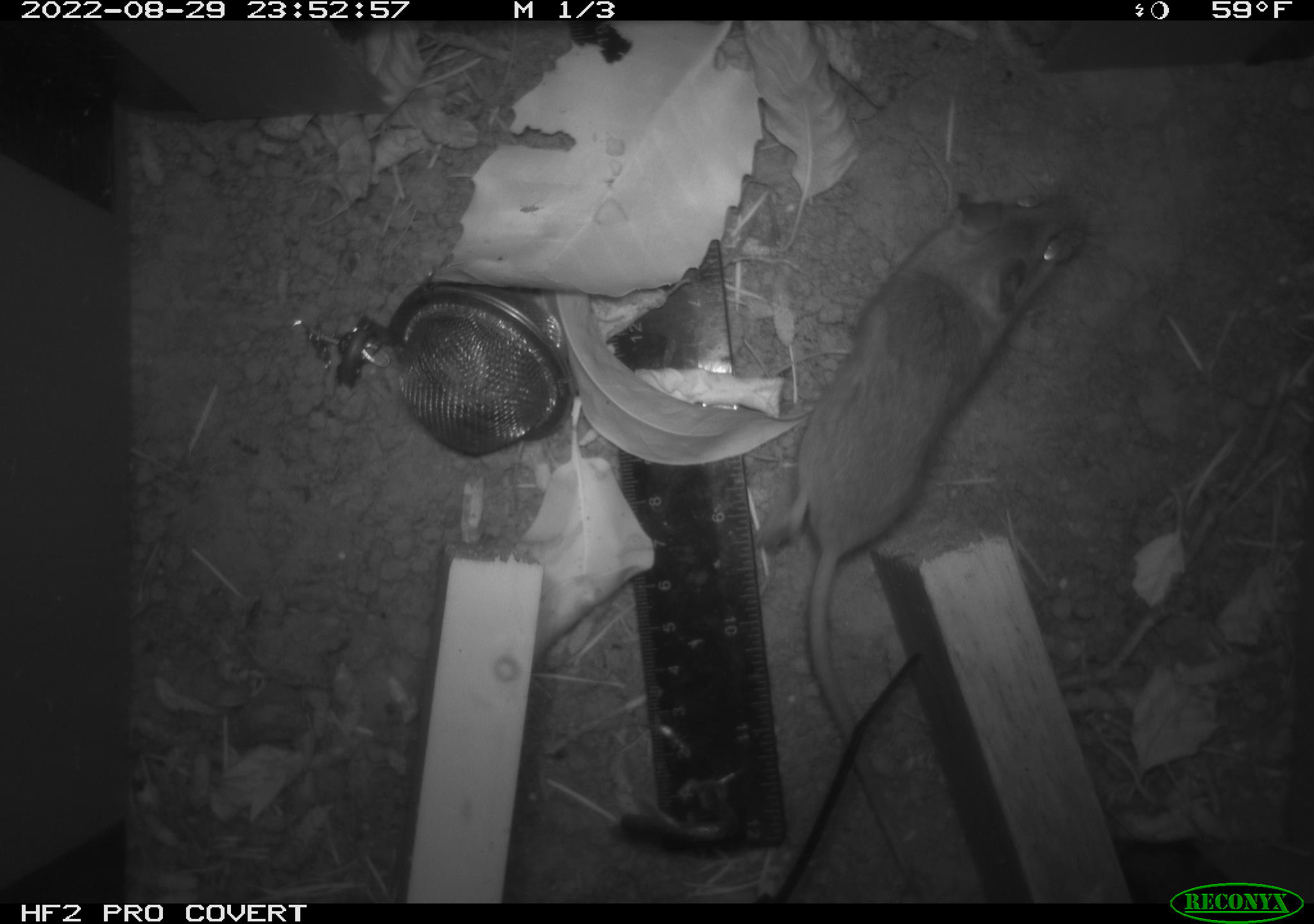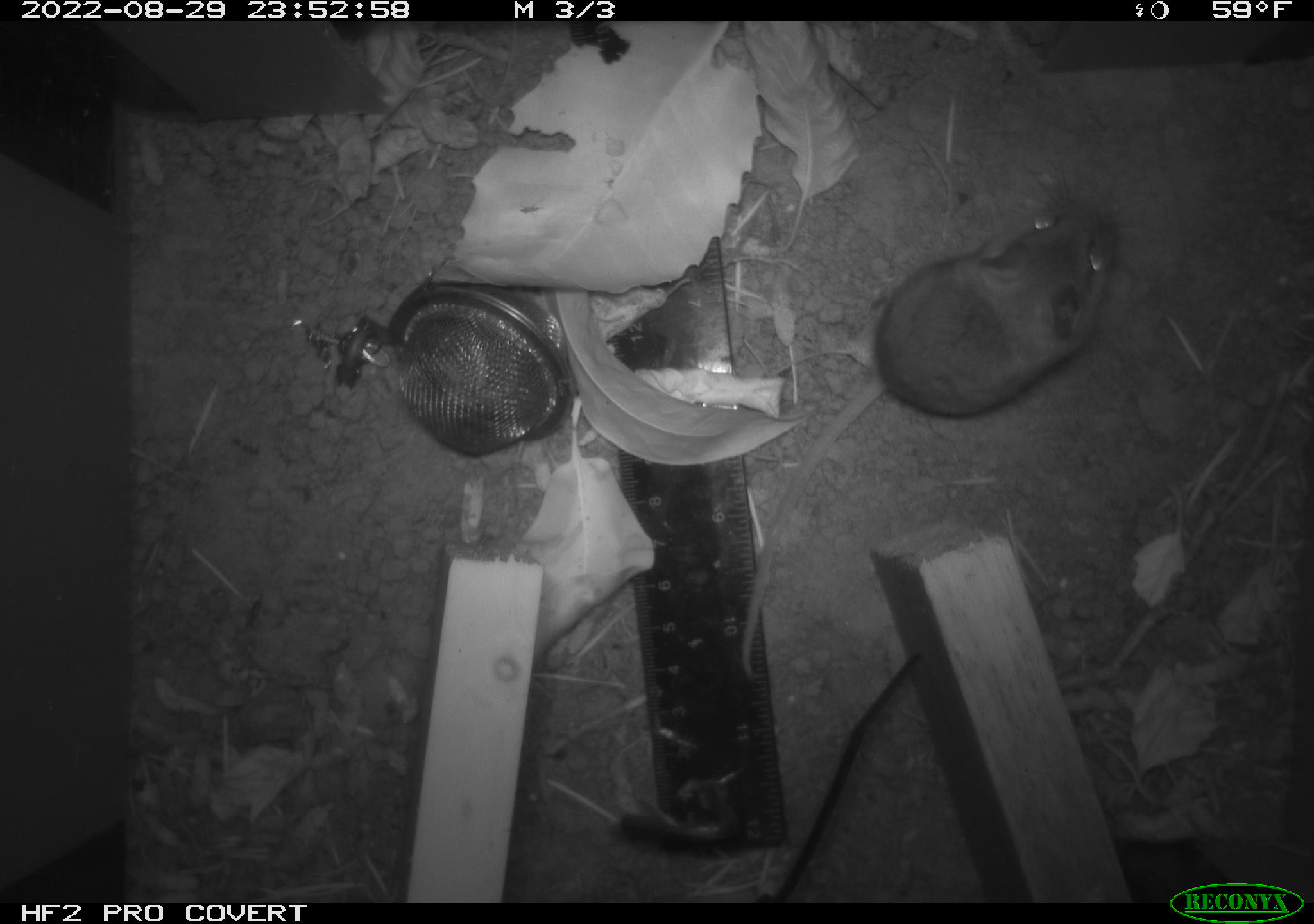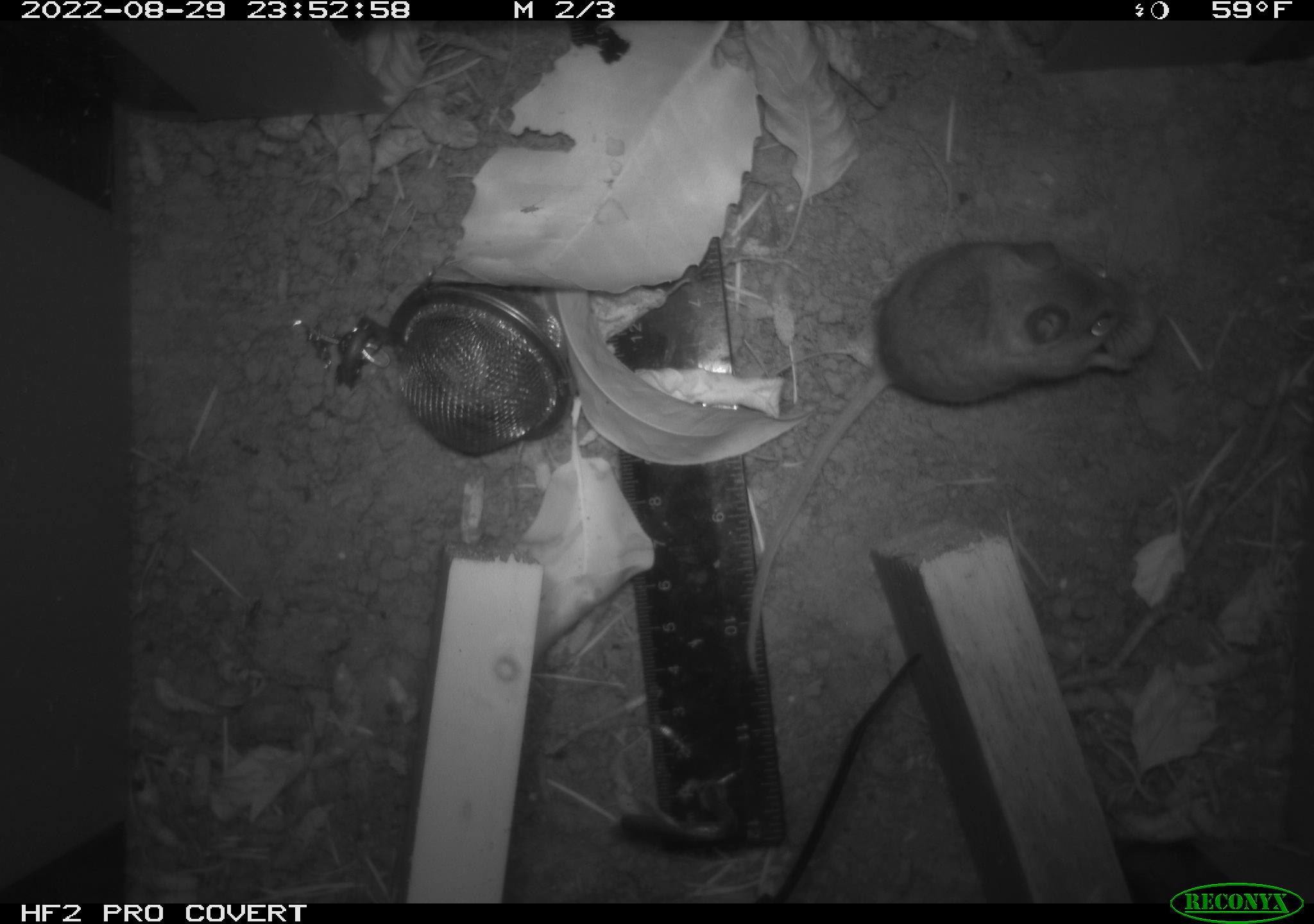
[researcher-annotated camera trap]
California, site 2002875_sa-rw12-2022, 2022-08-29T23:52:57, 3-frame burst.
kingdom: Animalia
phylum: Chordata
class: Mammalia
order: Rodentia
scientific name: Rodentia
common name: rodent